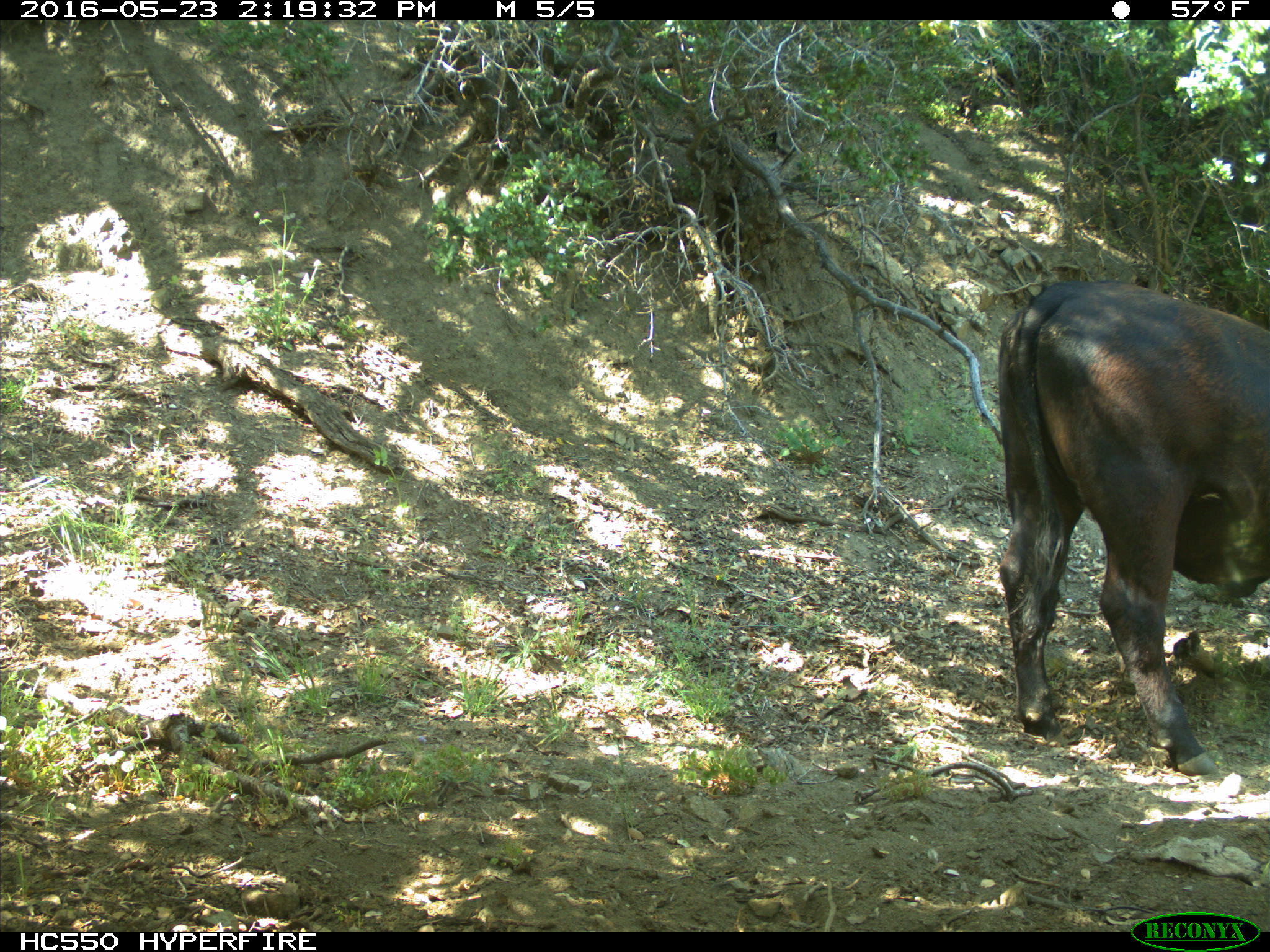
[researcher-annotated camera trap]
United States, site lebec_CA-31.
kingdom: Animalia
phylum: Chordata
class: Mammalia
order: Artiodactyla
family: Bovidae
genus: Bos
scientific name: Bos taurus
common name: domestic cow